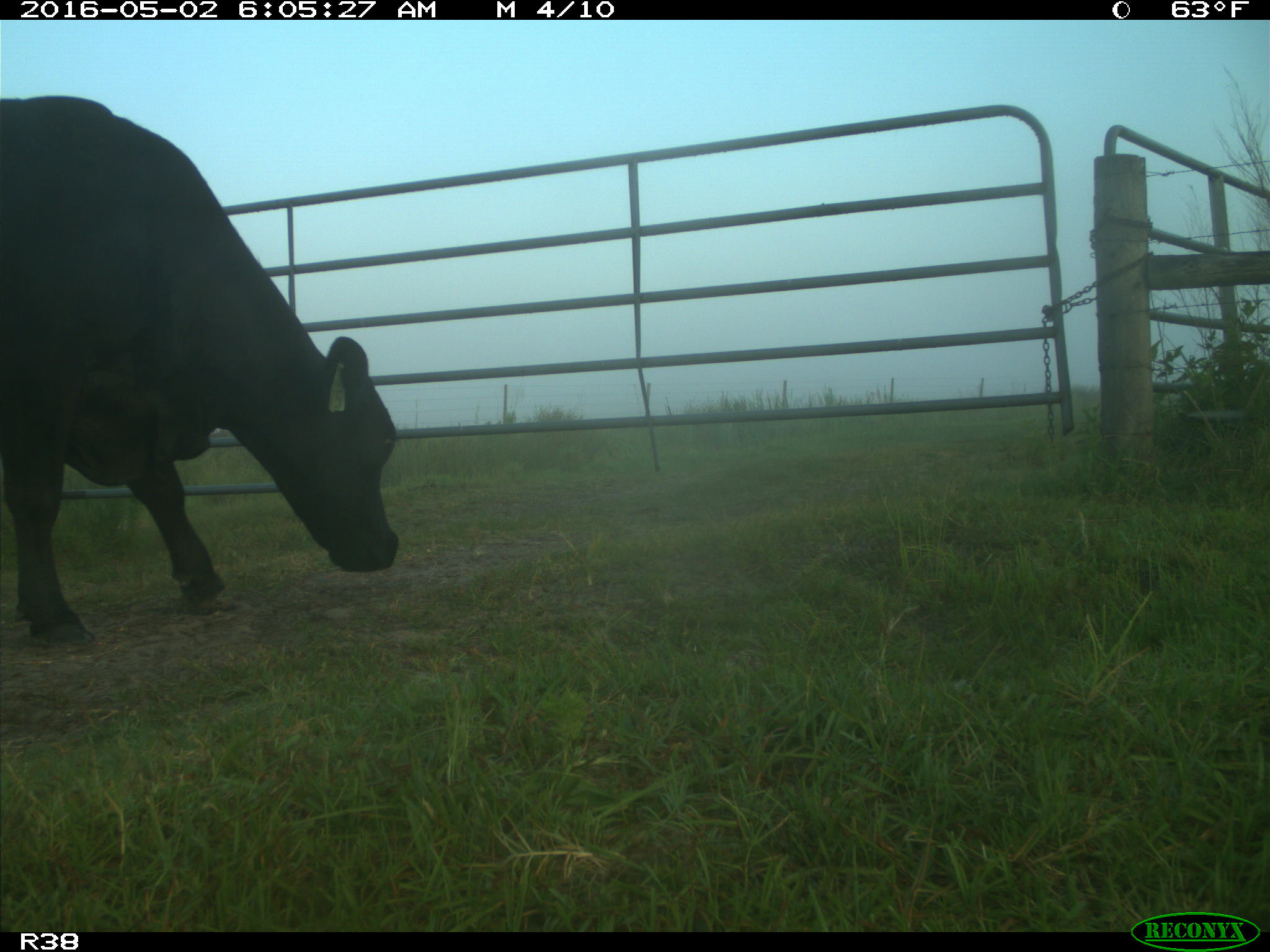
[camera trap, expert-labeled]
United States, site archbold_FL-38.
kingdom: Animalia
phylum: Chordata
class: Mammalia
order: Artiodactyla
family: Bovidae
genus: Bos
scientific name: Bos taurus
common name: domestic cow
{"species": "Bos taurus (domestic cow)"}